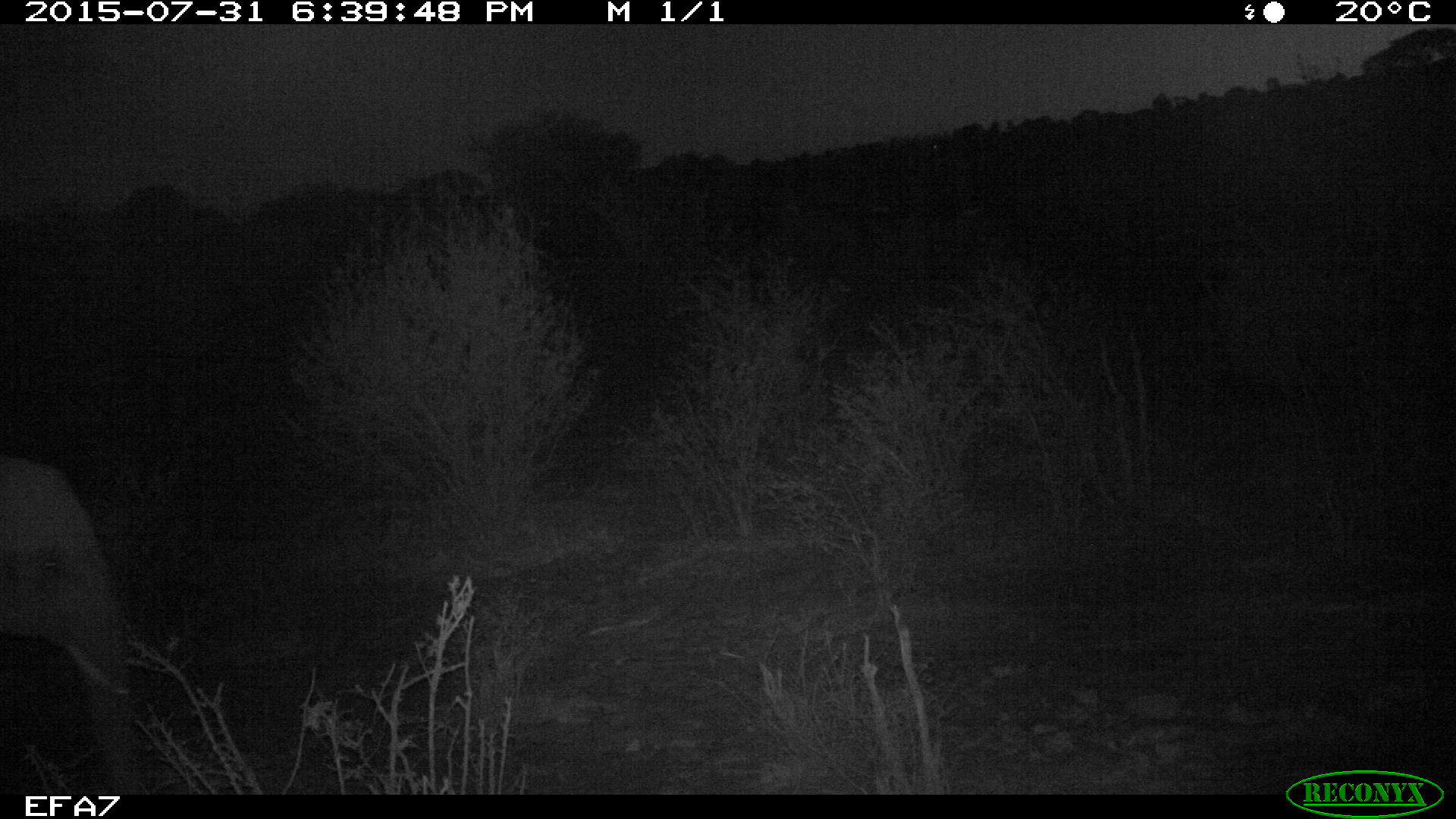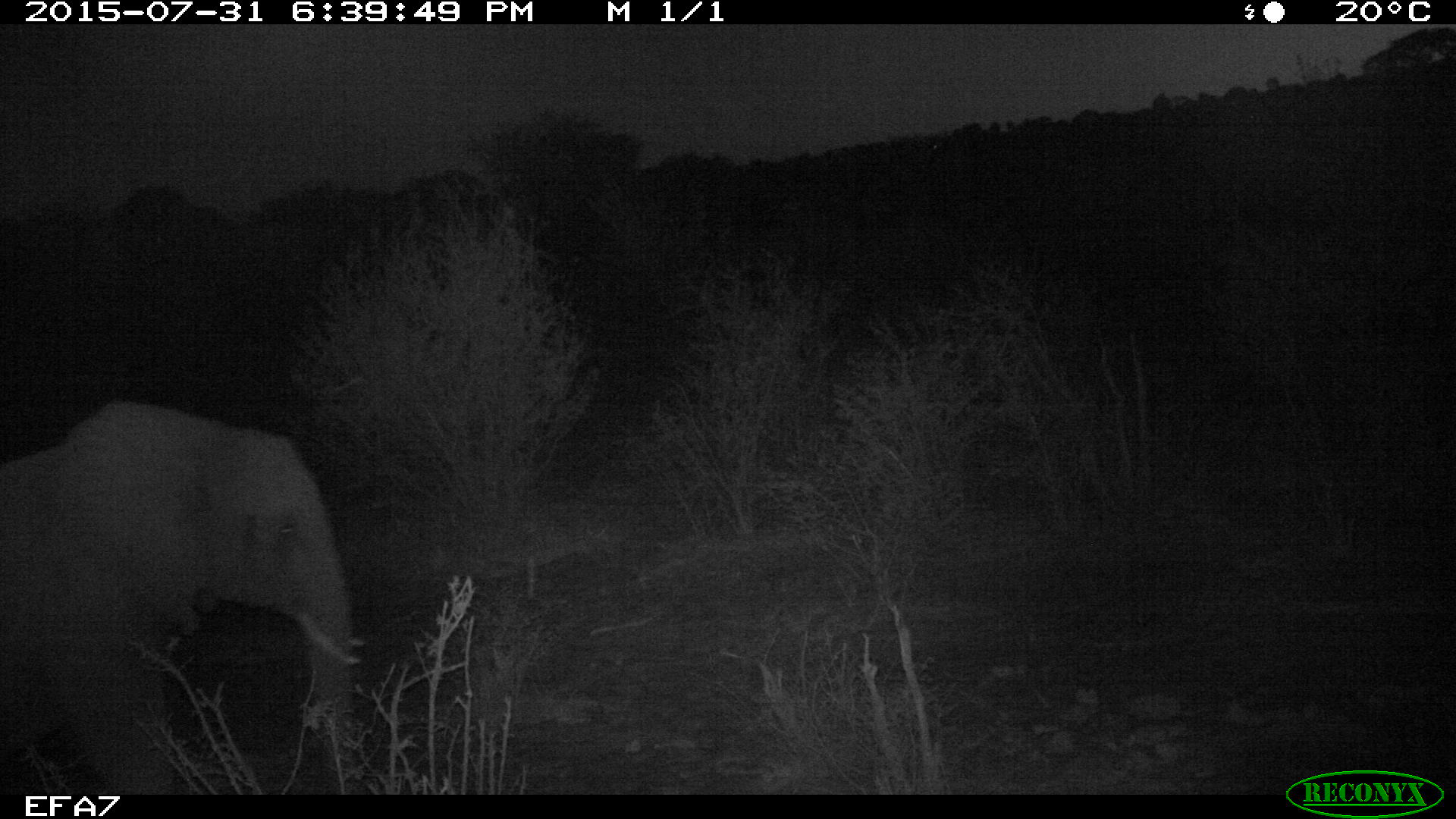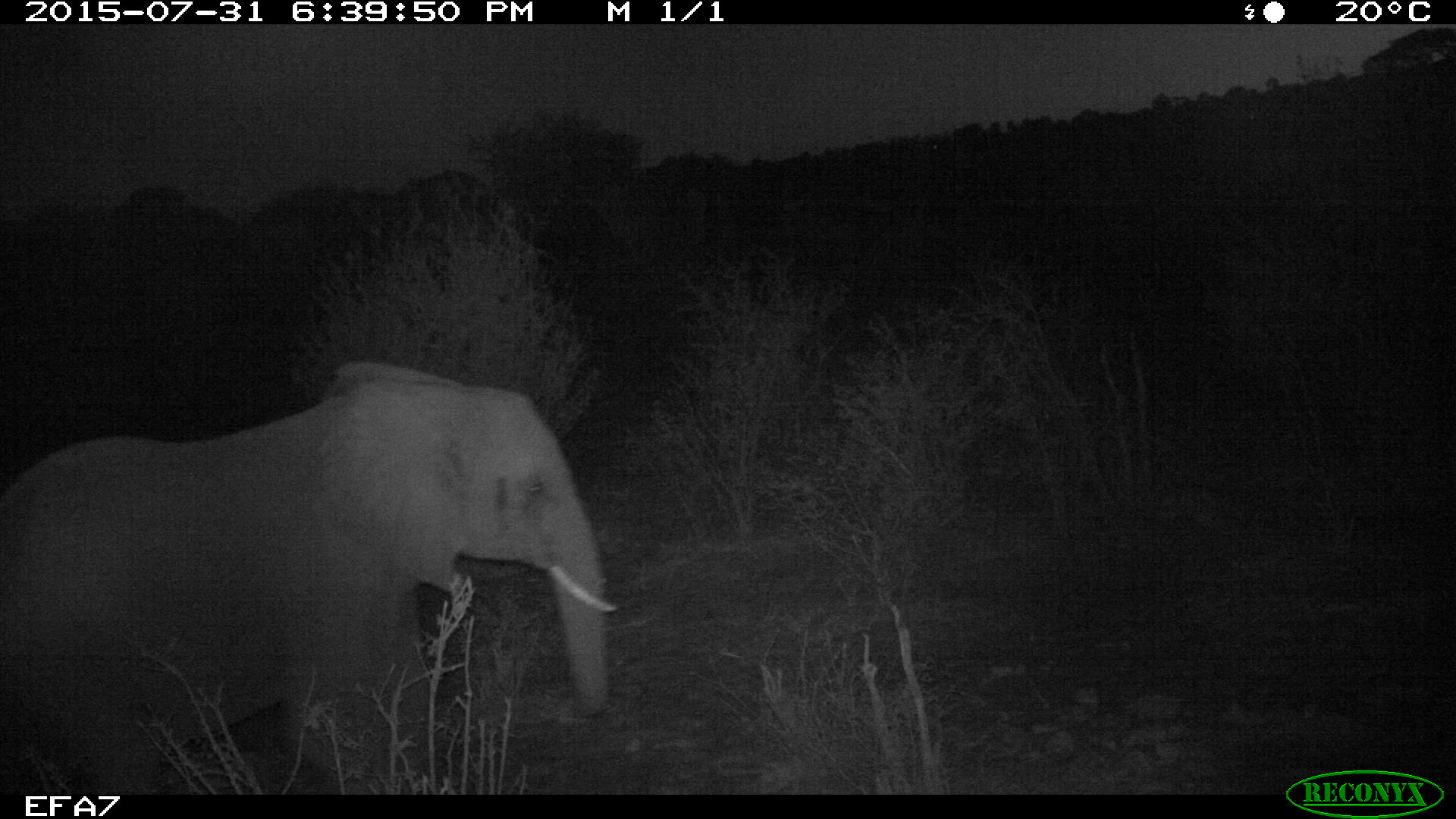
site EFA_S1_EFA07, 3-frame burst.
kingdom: Animalia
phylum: Chordata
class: Mammalia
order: Proboscidea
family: Elephantidae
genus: Loxodonta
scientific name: Loxodonta africana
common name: african bush elephant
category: elephant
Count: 1.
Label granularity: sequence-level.